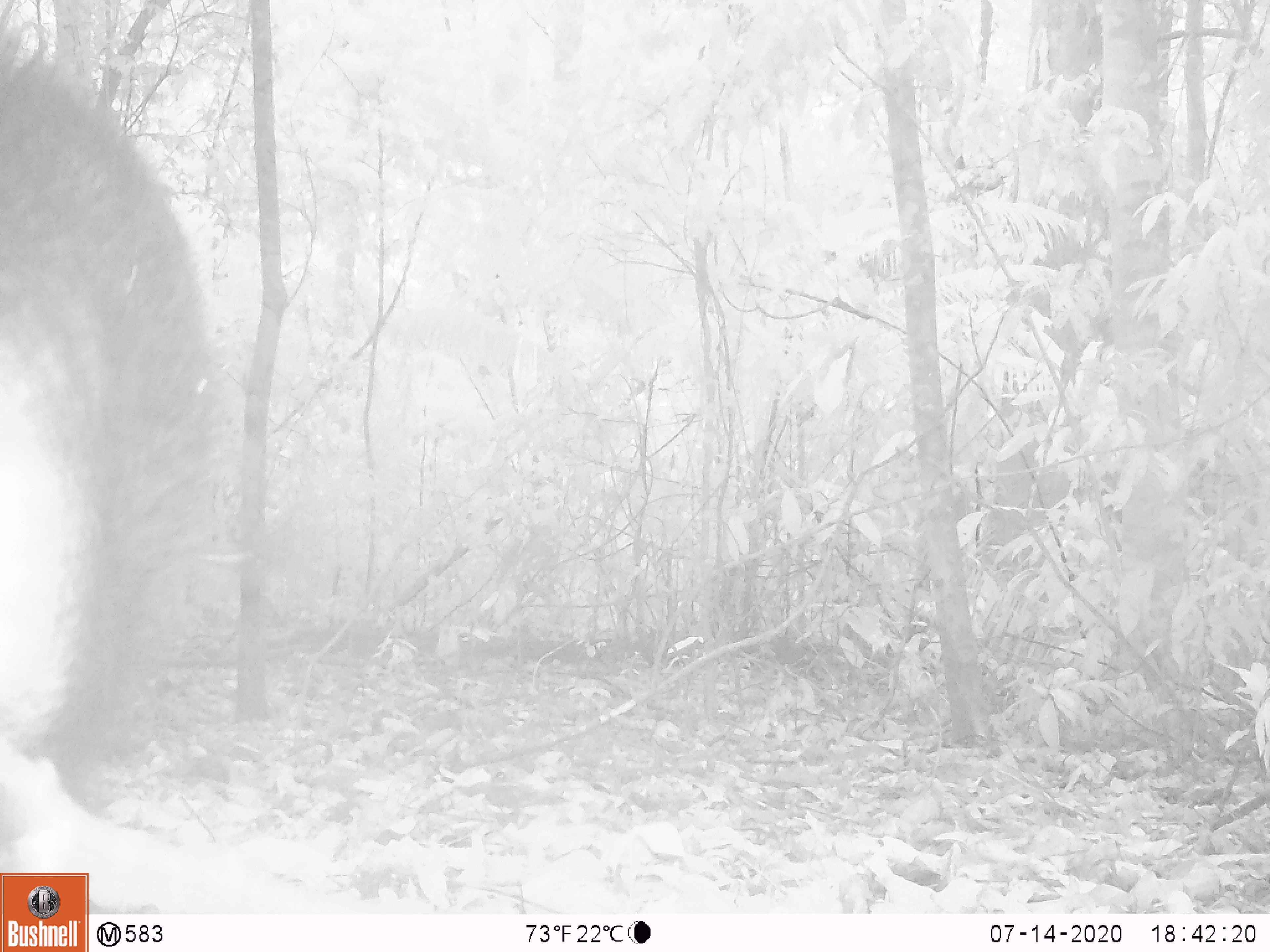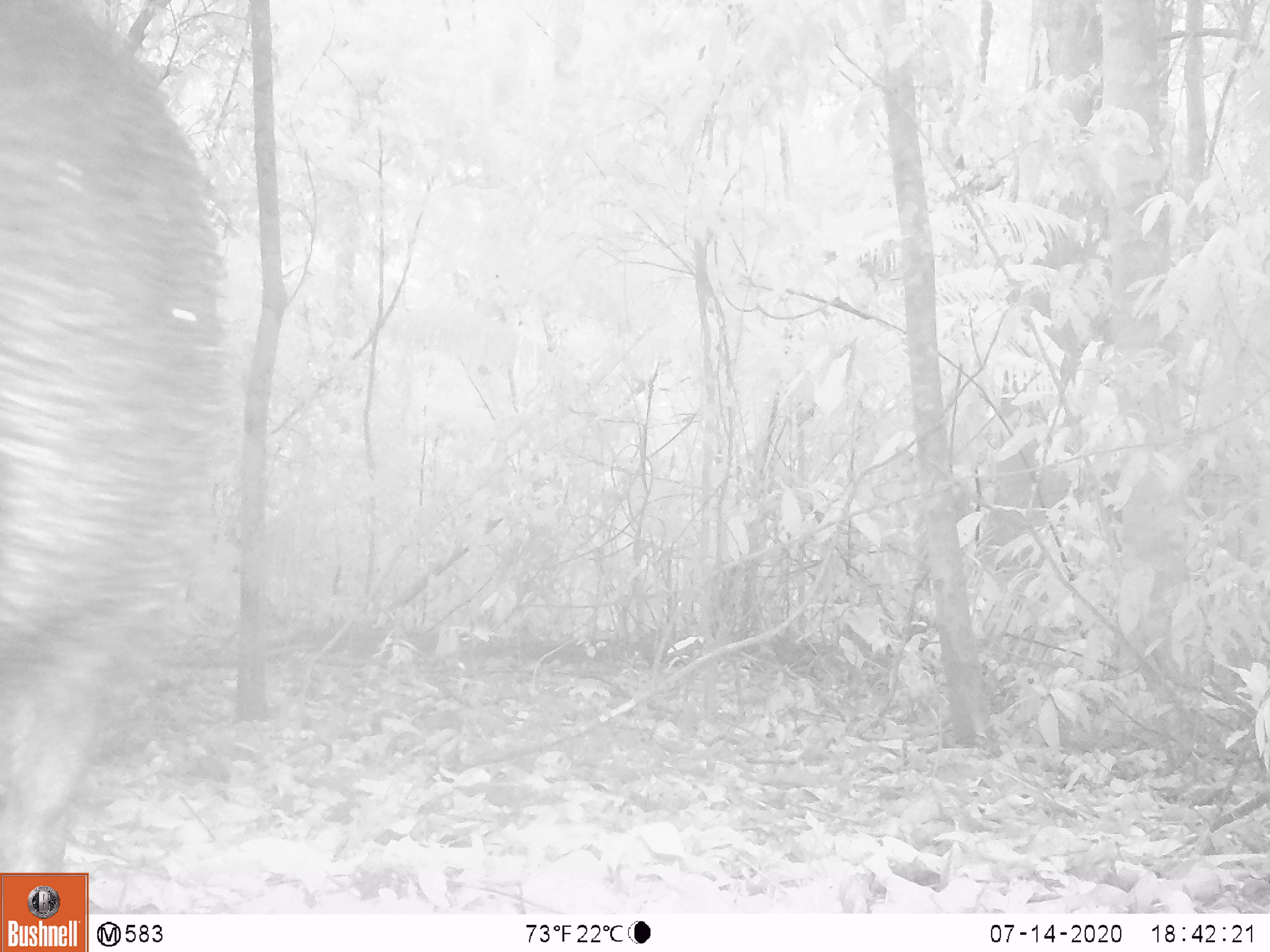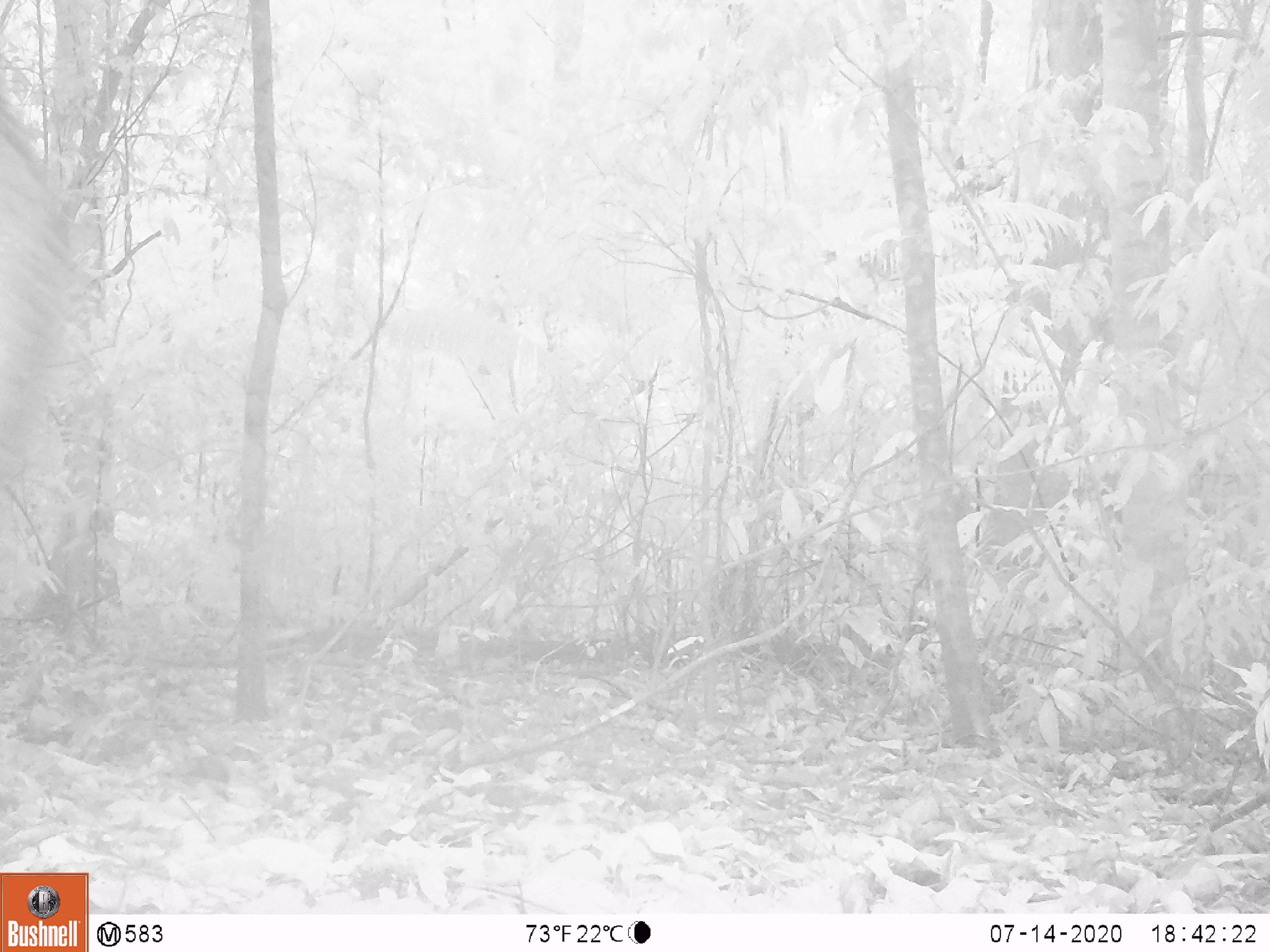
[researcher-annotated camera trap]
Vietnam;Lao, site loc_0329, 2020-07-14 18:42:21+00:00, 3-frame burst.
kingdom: Animalia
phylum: Chordata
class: Mammalia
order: Artiodactyla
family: Suidae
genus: Sus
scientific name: Sus scrofa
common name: eurasian wild pig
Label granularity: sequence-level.